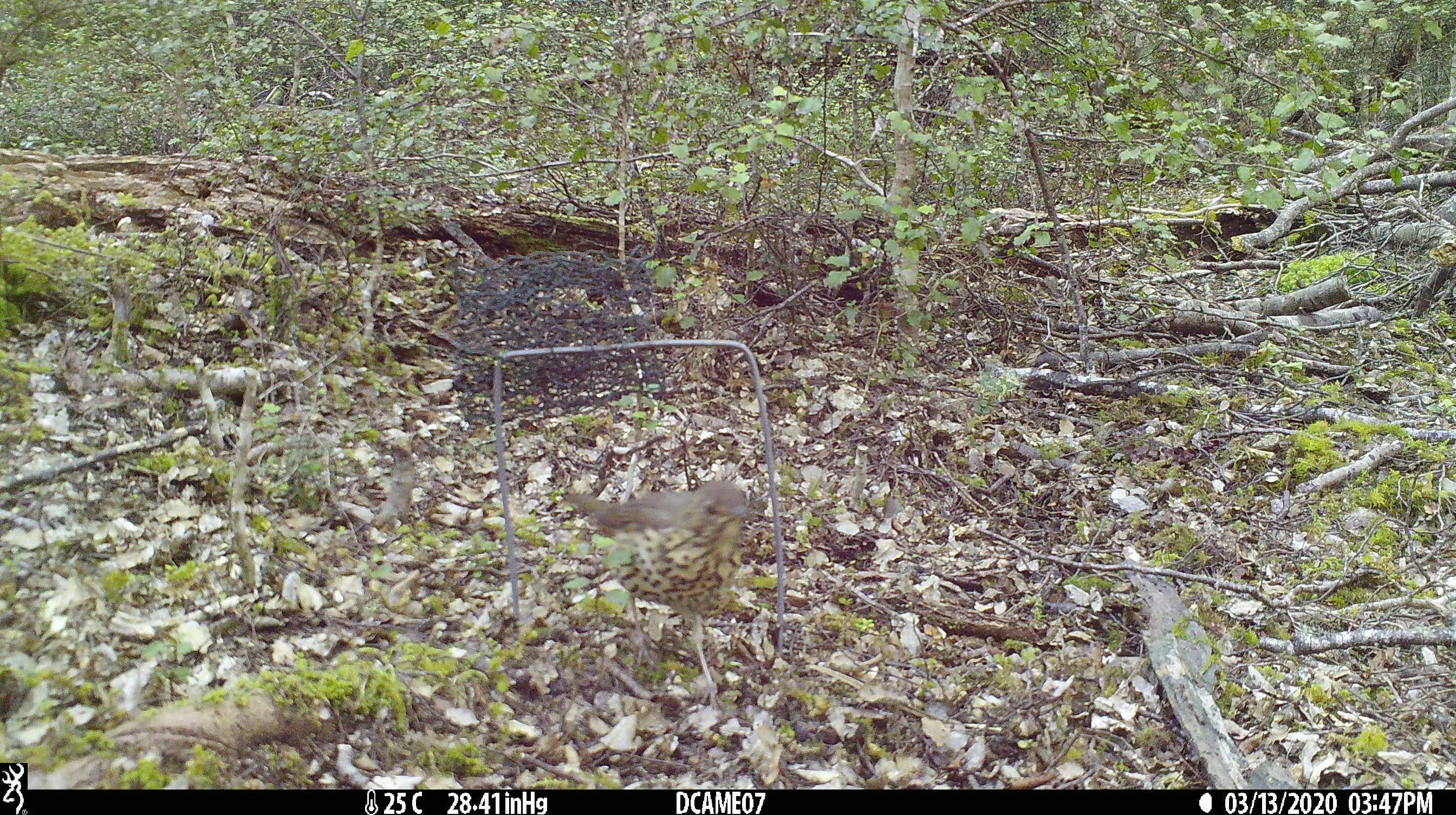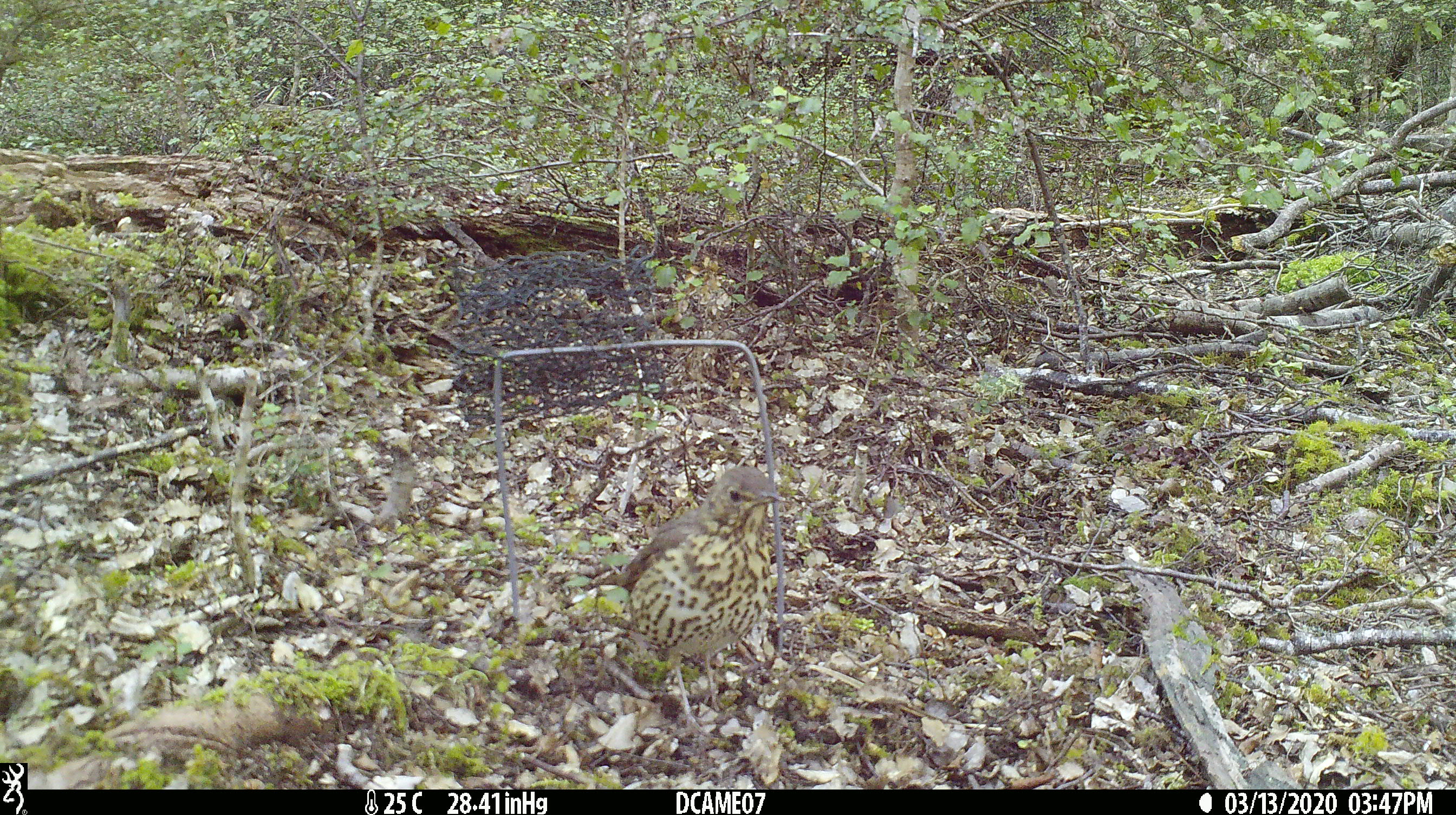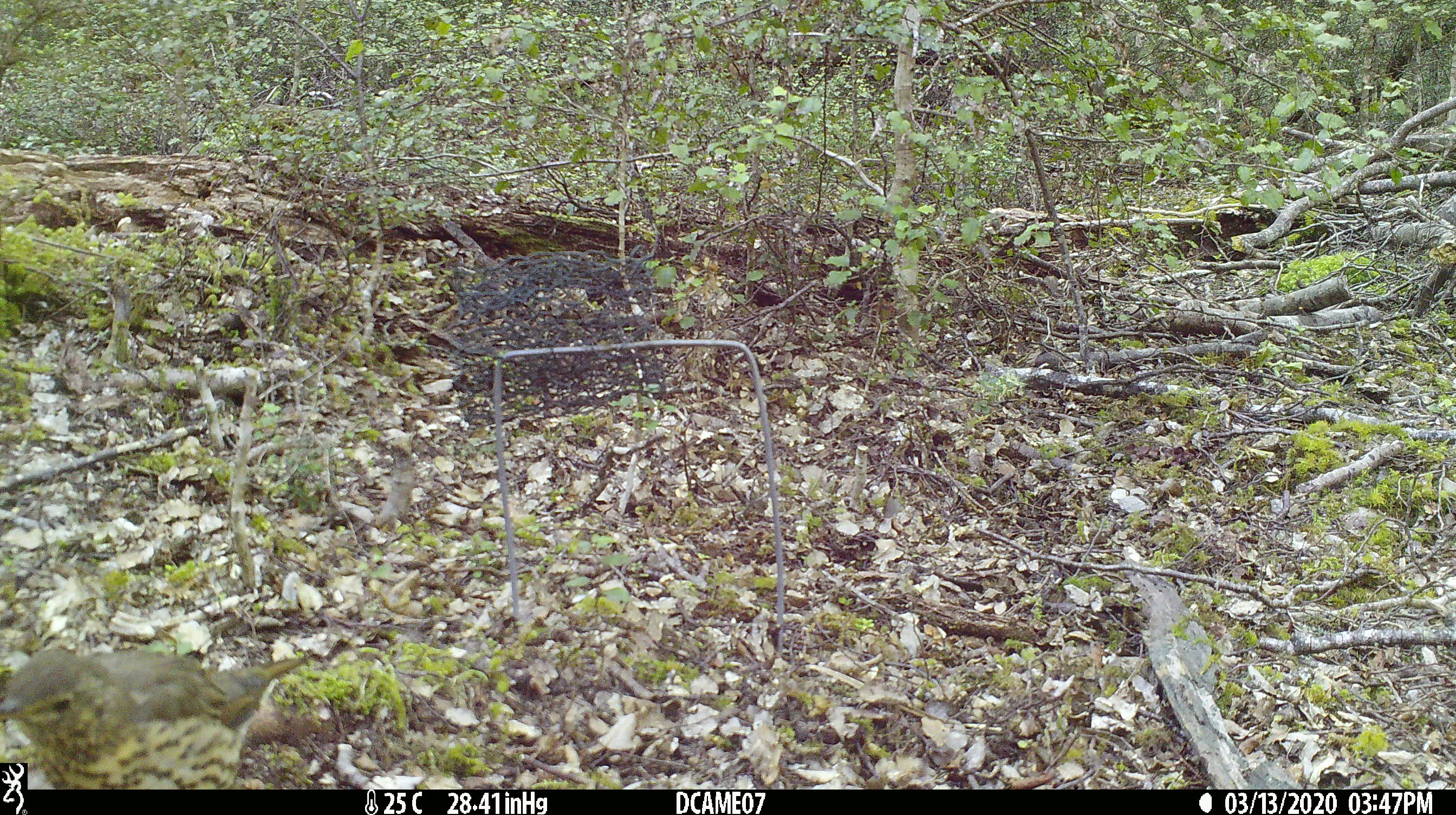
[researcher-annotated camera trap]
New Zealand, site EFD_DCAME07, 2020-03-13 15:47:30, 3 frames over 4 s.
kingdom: Animalia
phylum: Chordata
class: Aves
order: Passeriformes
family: Turdidae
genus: Turdus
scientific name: Turdus philomelos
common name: song thrush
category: thrush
Thrush (song thrush) (Turdus philomelos).